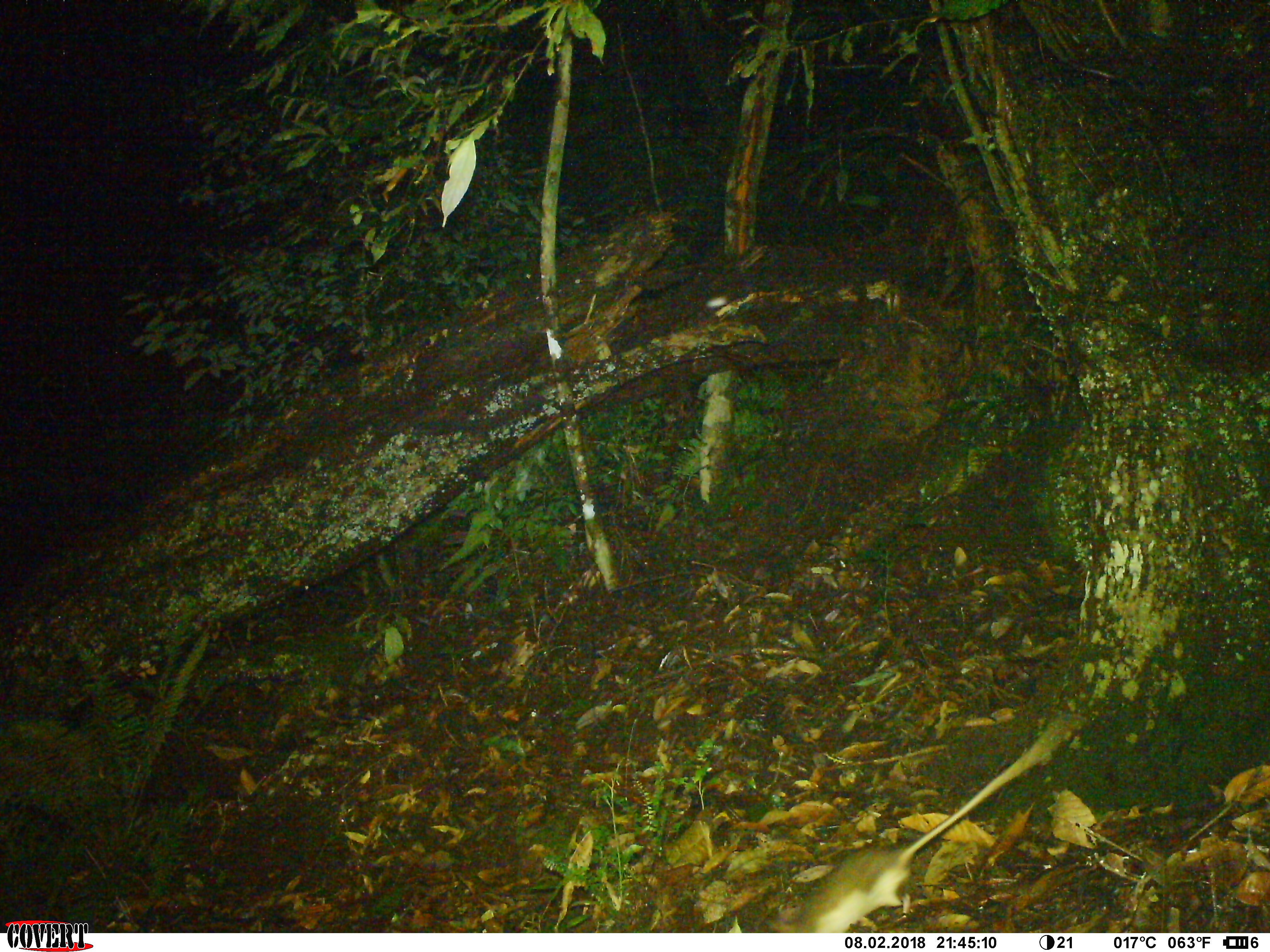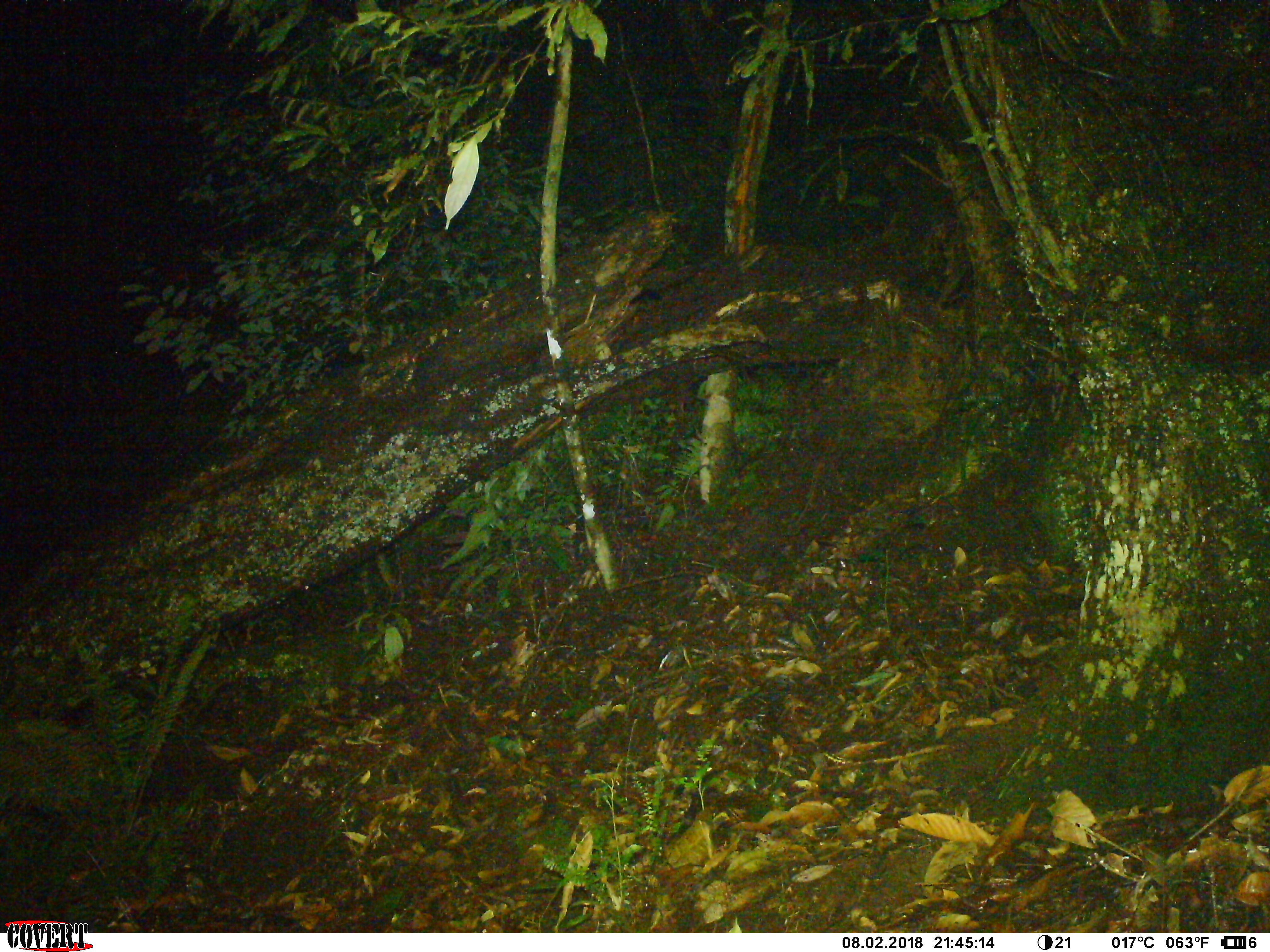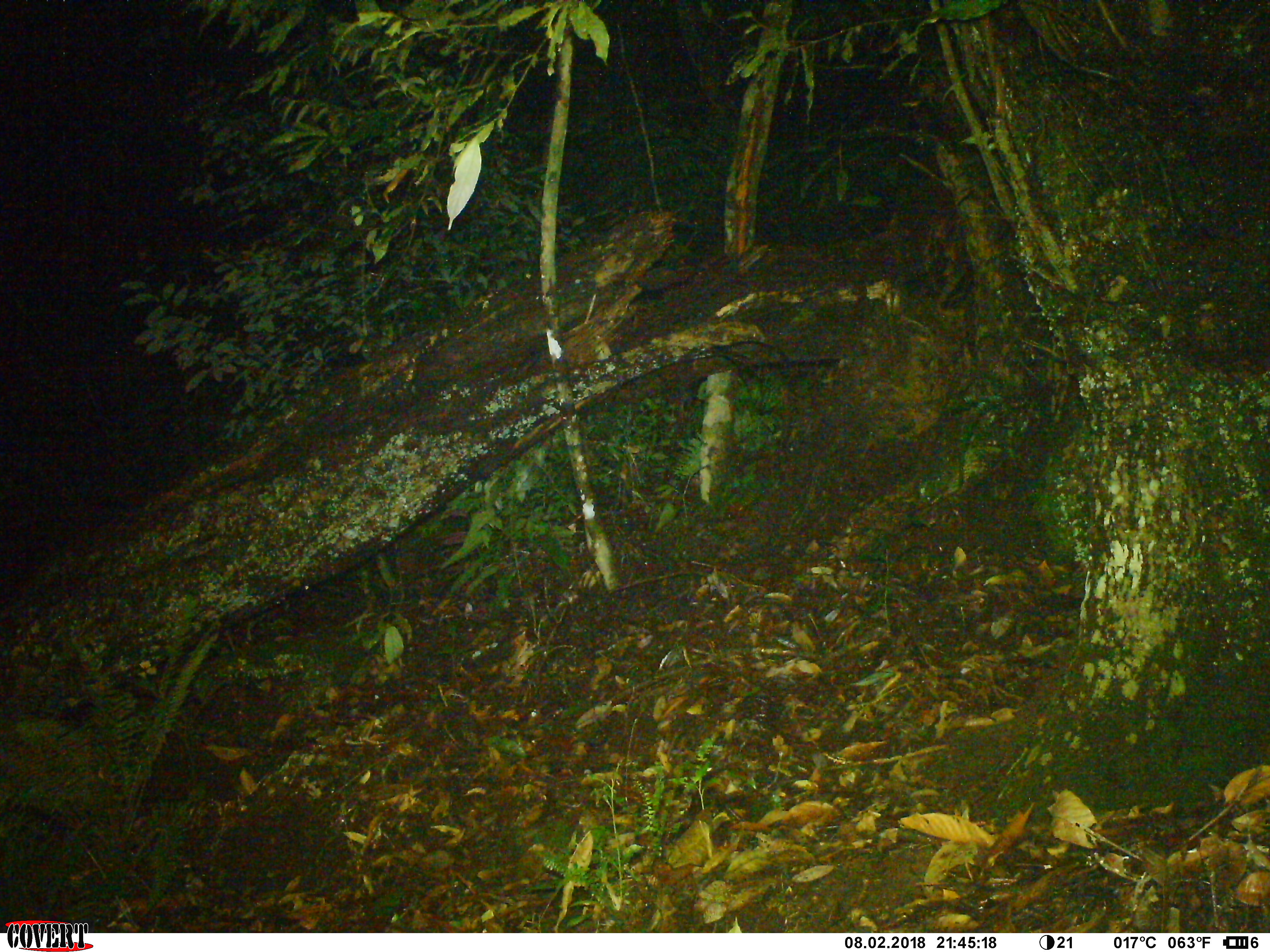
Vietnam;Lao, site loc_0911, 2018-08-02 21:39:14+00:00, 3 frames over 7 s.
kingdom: Animalia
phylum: Chordata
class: Mammalia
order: Rodentia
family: Muridae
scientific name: Muridae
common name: old-world mice and rats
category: unidentified murid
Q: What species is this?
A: Unidentified murid (old-world mice and rats) (Muridae).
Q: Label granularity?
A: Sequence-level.